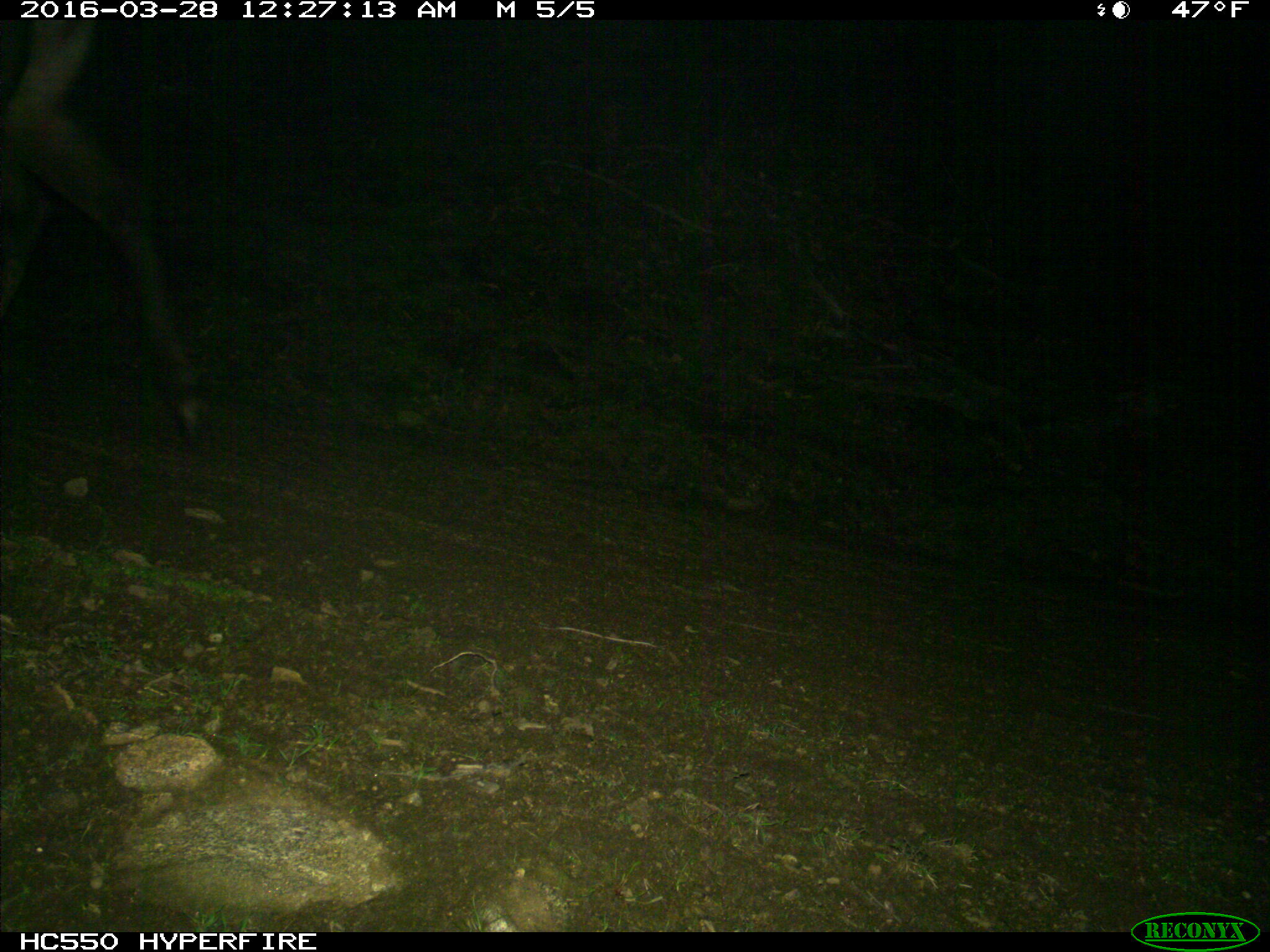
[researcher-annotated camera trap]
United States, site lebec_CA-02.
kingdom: Animalia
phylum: Chordata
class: Mammalia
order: Artiodactyla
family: Cervidae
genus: Cervus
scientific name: Cervus canadensis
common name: elk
Cervus canadensis (elk).